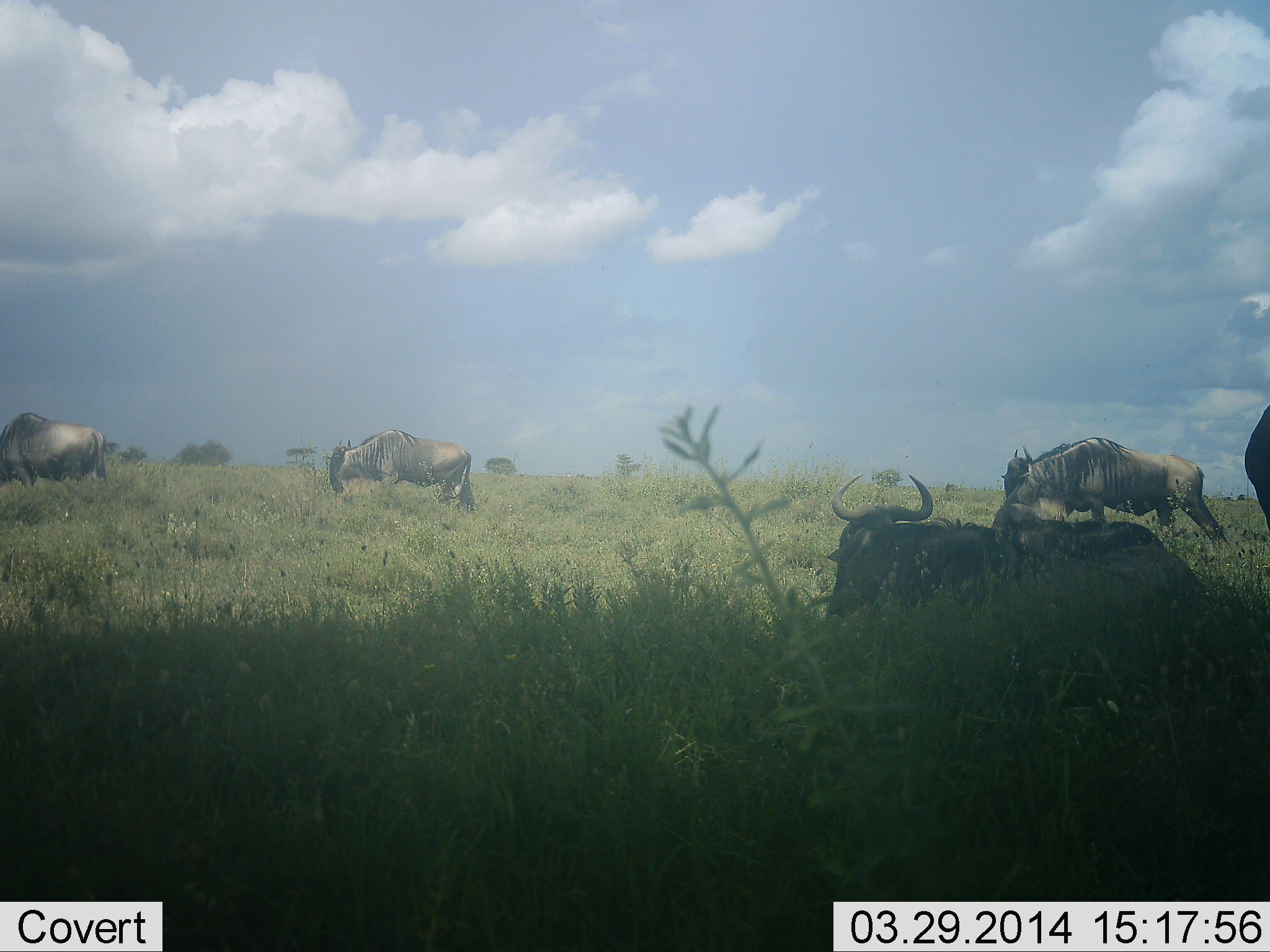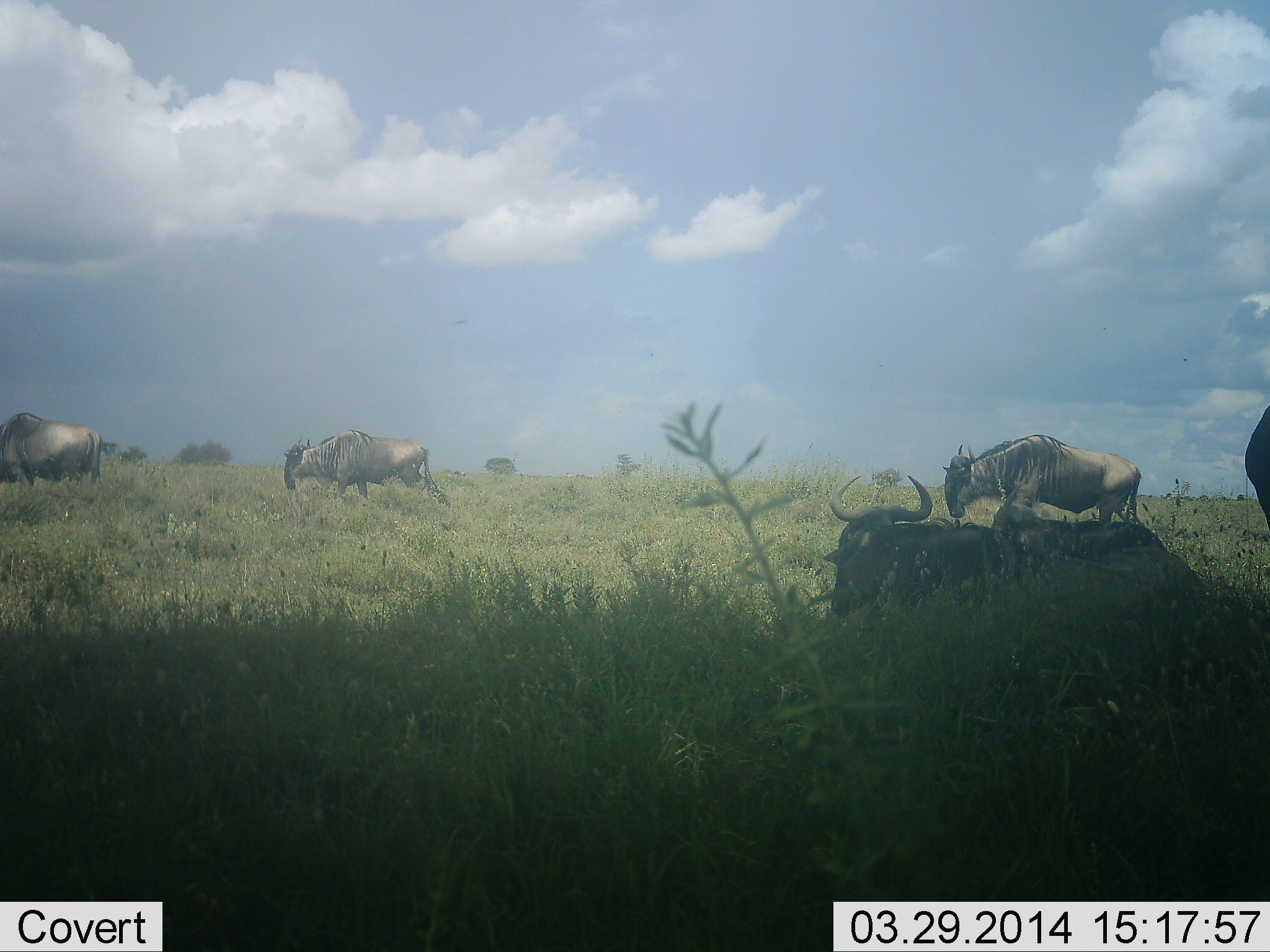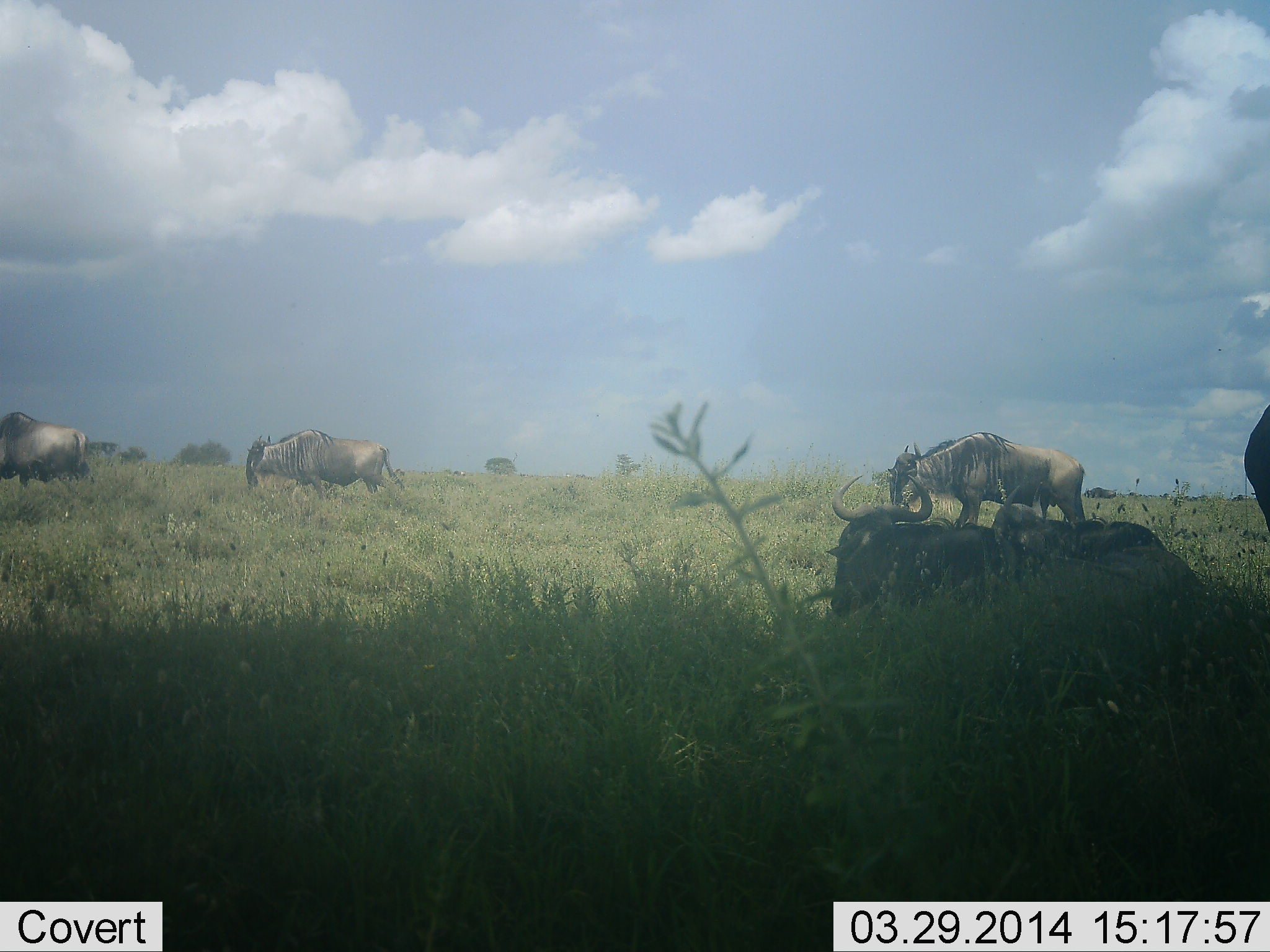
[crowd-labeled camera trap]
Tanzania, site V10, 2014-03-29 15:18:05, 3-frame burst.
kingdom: Animalia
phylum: Chordata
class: Mammalia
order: Artiodactyla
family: Bovidae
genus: Connochaetes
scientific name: Connochaetes taurinus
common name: blue wildebeest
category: wildebeest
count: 5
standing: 40%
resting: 80%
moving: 90%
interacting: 0%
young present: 0%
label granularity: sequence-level